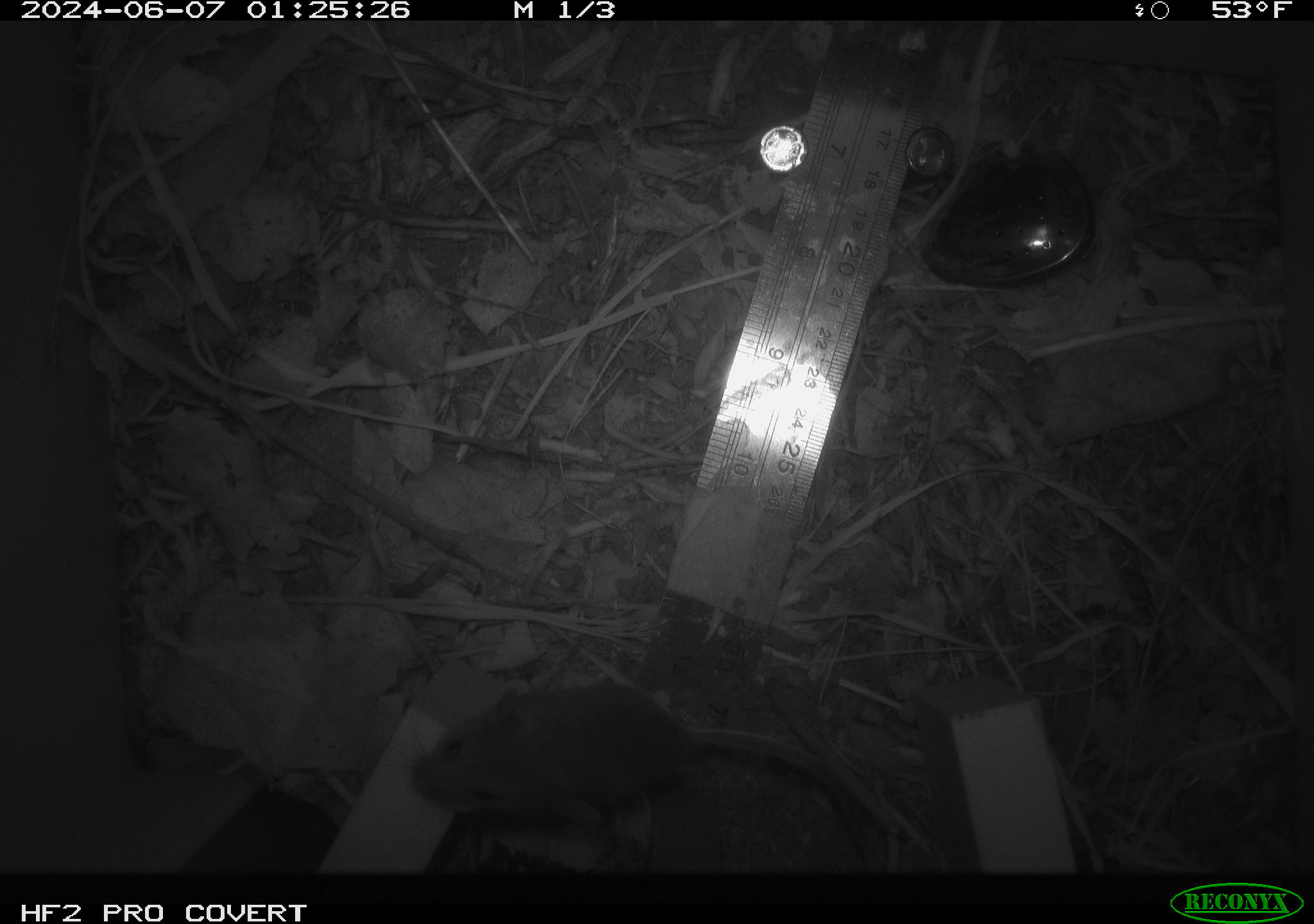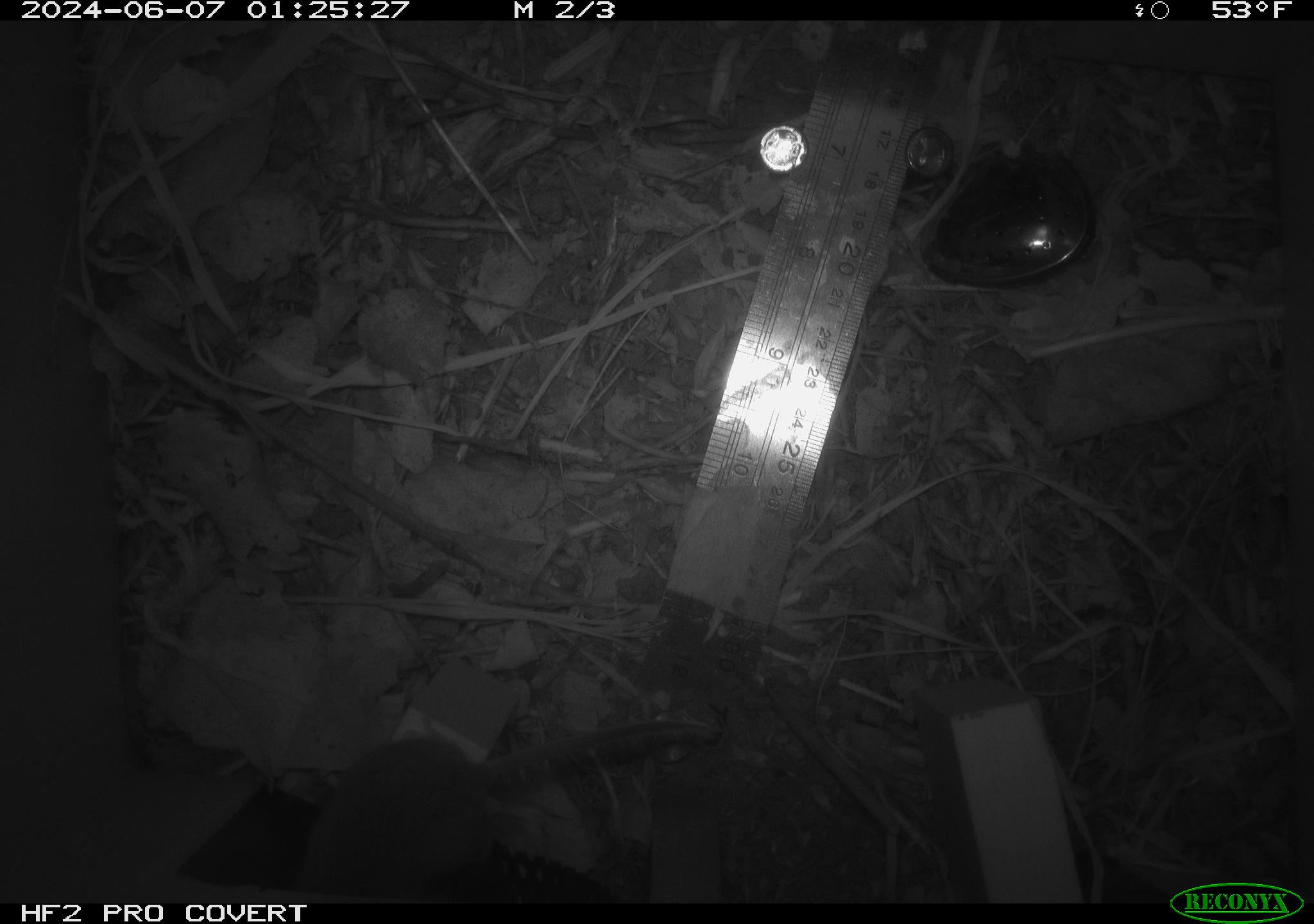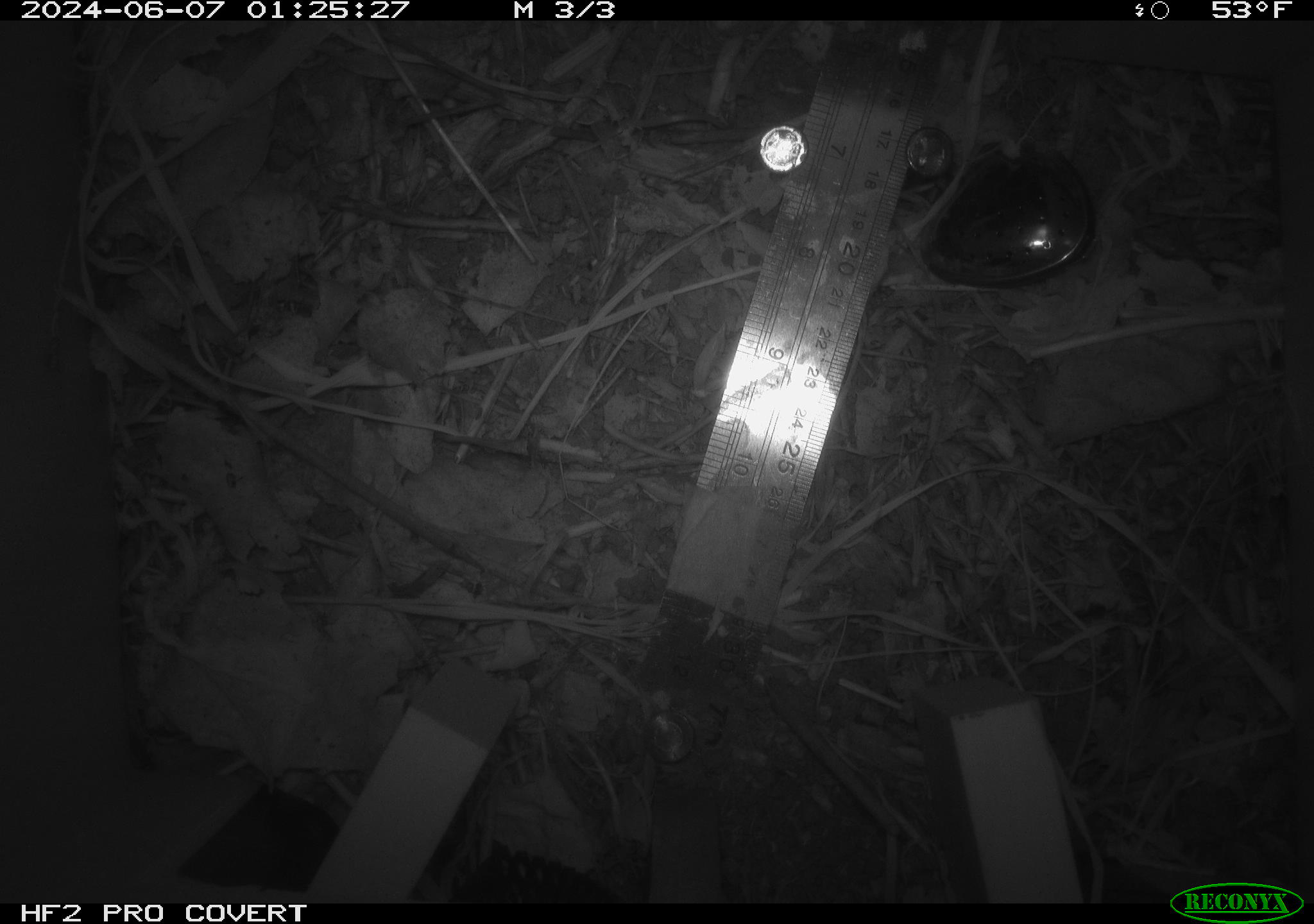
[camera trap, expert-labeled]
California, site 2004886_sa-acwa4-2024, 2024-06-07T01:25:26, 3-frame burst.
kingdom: Animalia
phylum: Chordata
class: Mammalia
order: Rodentia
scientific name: Rodentia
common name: mouse species